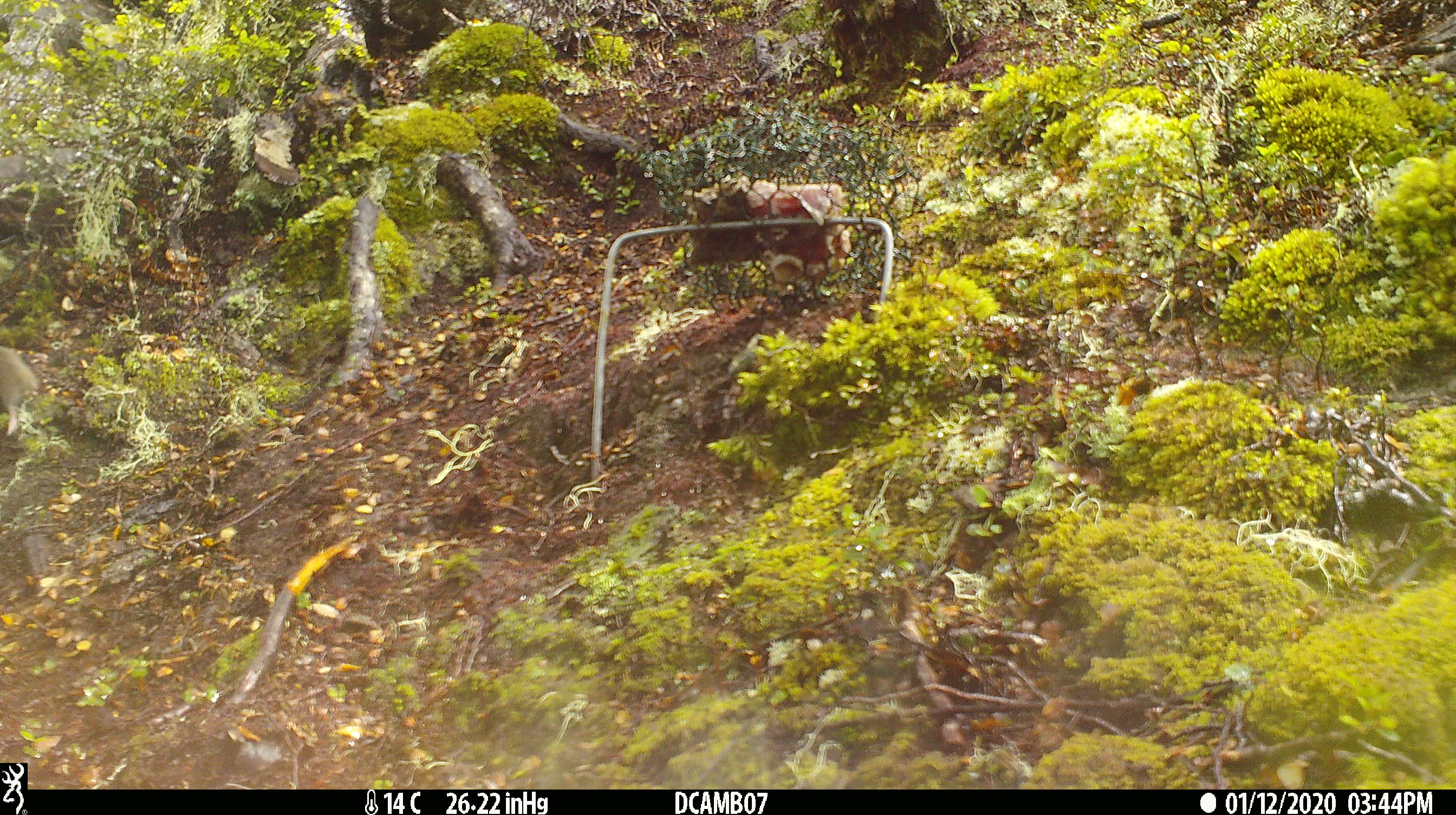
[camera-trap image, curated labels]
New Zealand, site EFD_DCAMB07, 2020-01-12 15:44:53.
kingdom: Animalia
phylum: Chordata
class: Mammalia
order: Rodentia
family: Muridae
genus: Mus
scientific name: Mus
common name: mouse